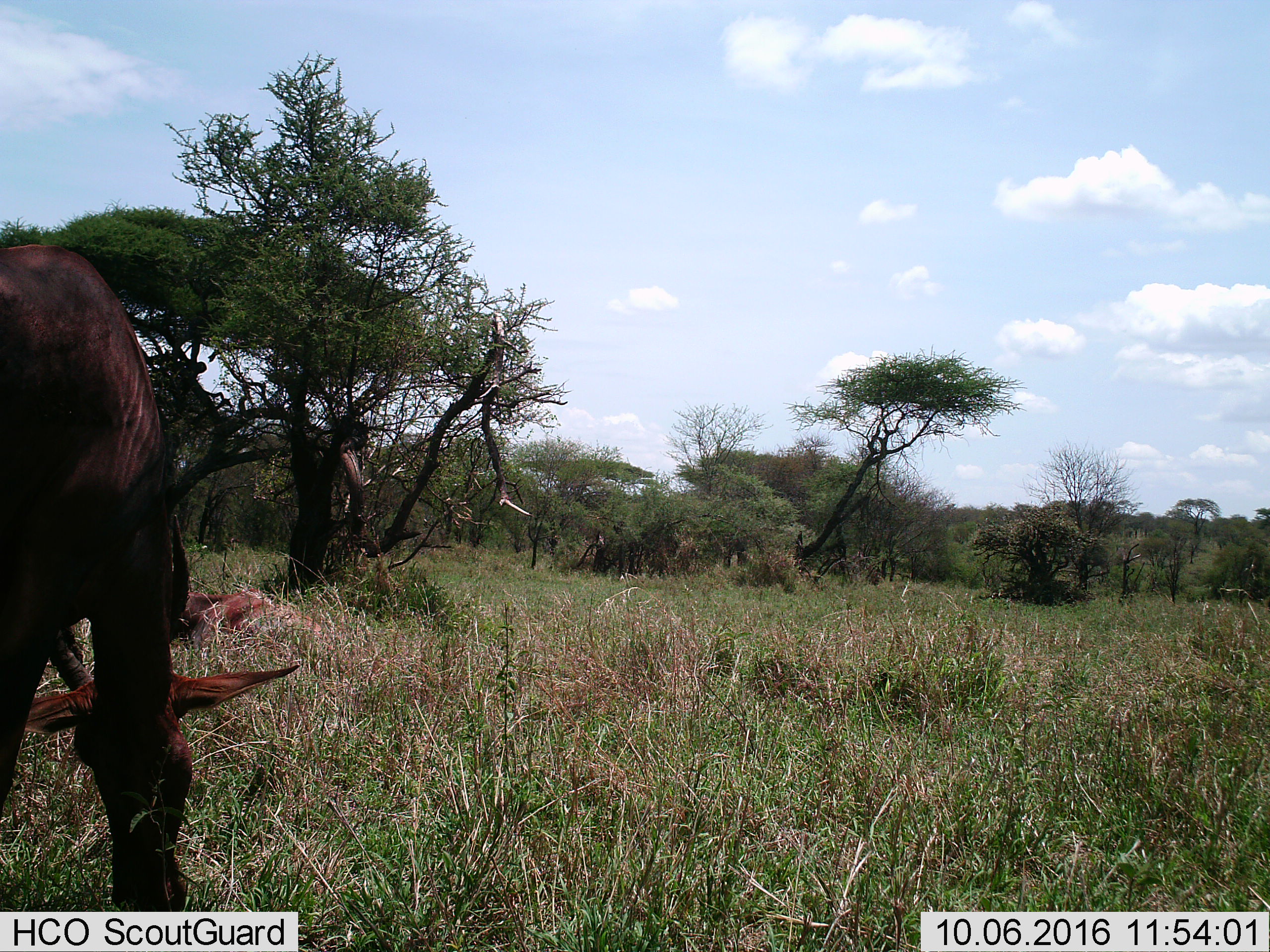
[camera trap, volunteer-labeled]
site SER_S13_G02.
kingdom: Animalia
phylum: Chordata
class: Mammalia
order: Artiodactyla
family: Bovidae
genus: Damaliscus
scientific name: Damaliscus lunatus jimela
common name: topi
Topi (Damaliscus lunatus jimela), count 1. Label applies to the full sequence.